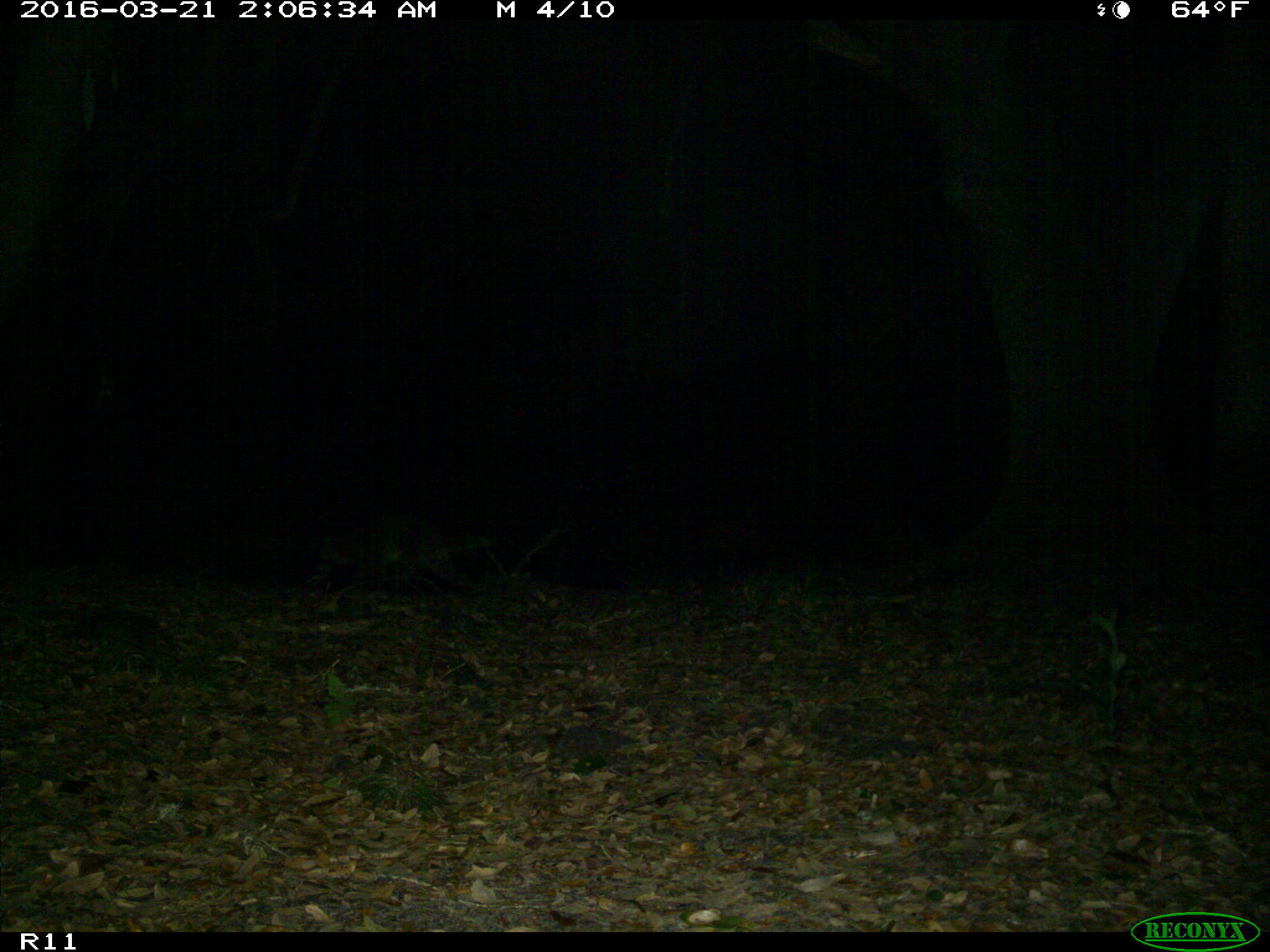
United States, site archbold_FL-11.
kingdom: Animalia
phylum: Chordata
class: Mammalia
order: Carnivora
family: Procyonidae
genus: Procyon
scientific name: Procyon lotor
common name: common raccoon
Procyon lotor (common raccoon).